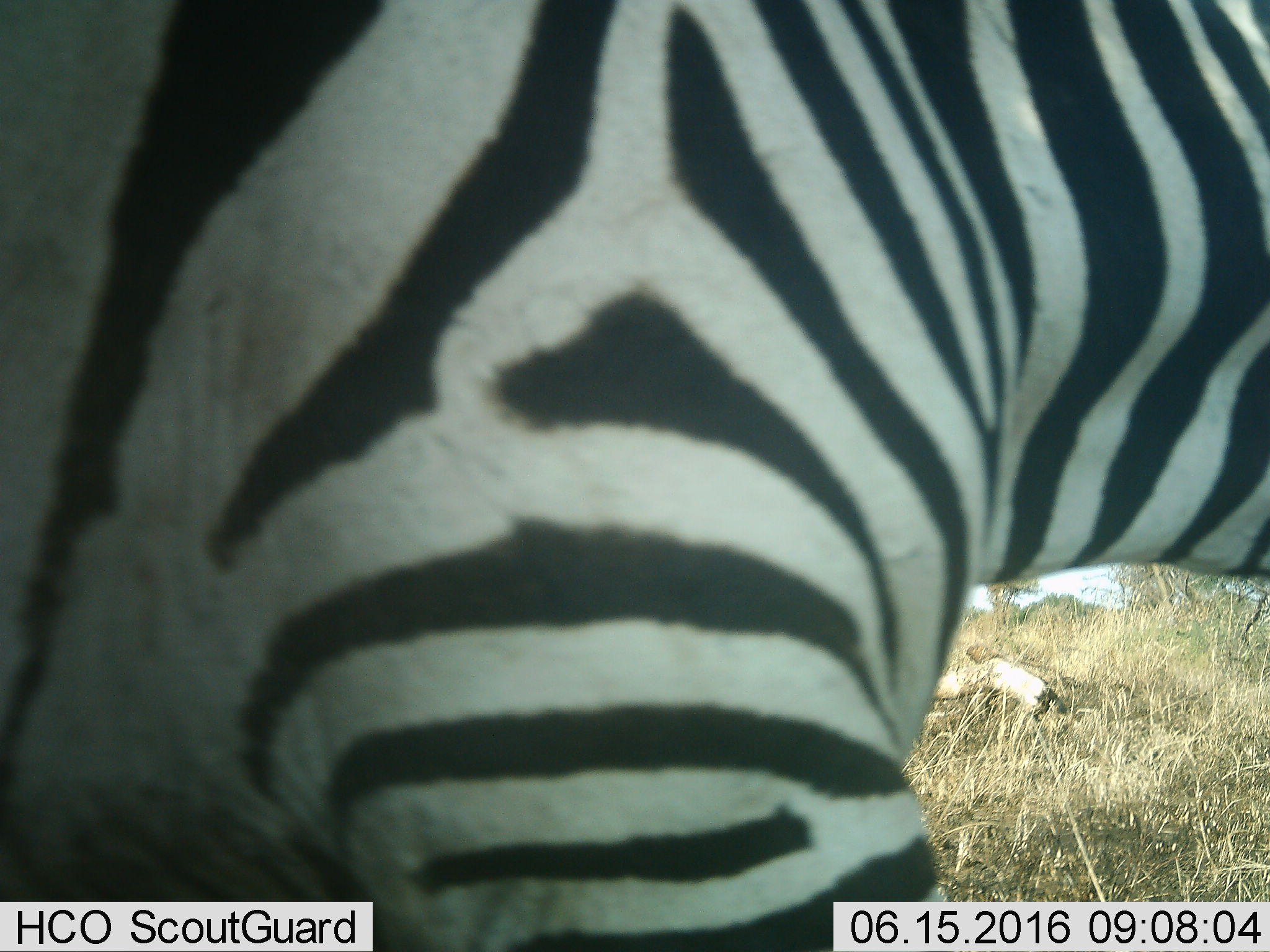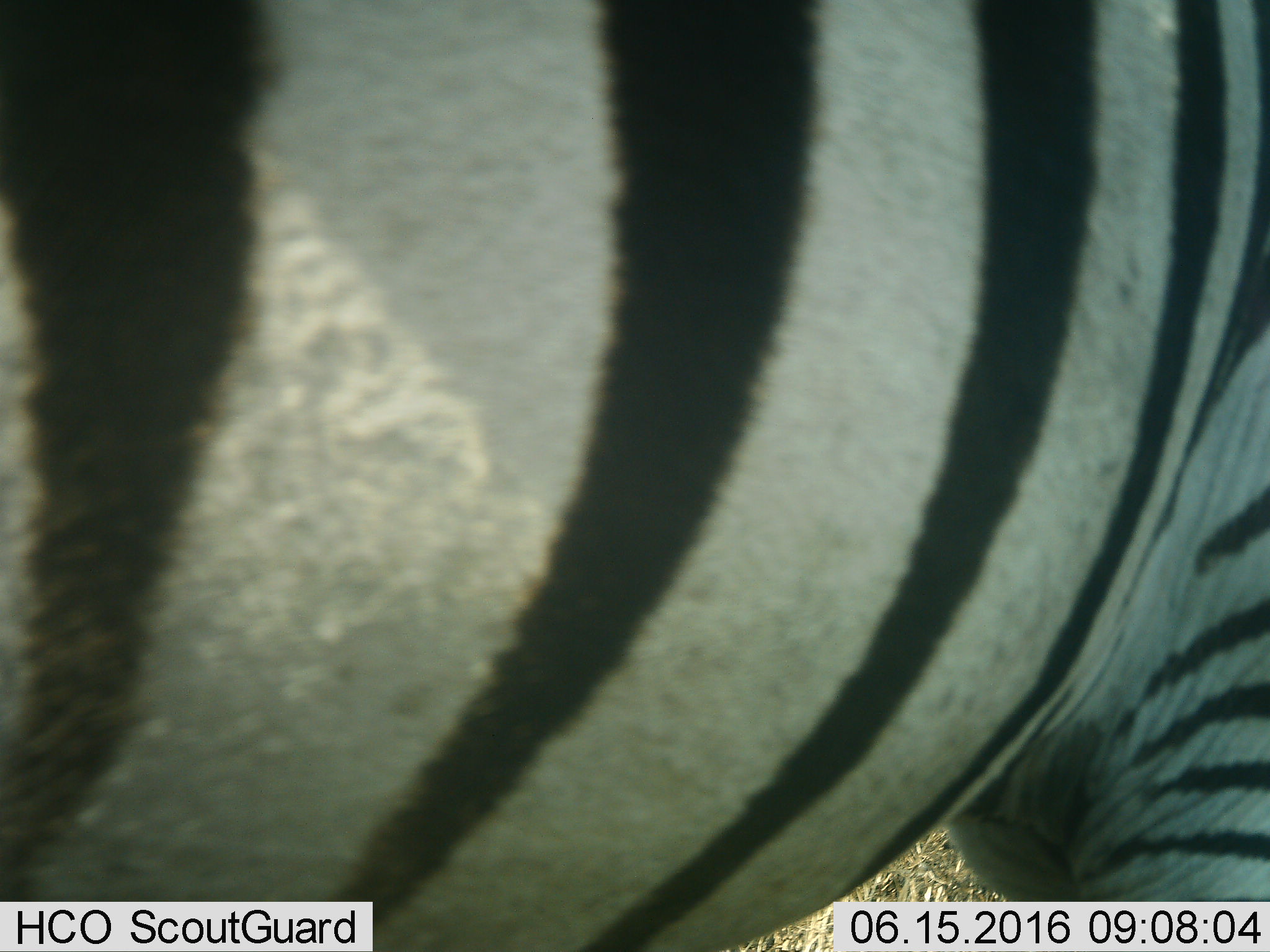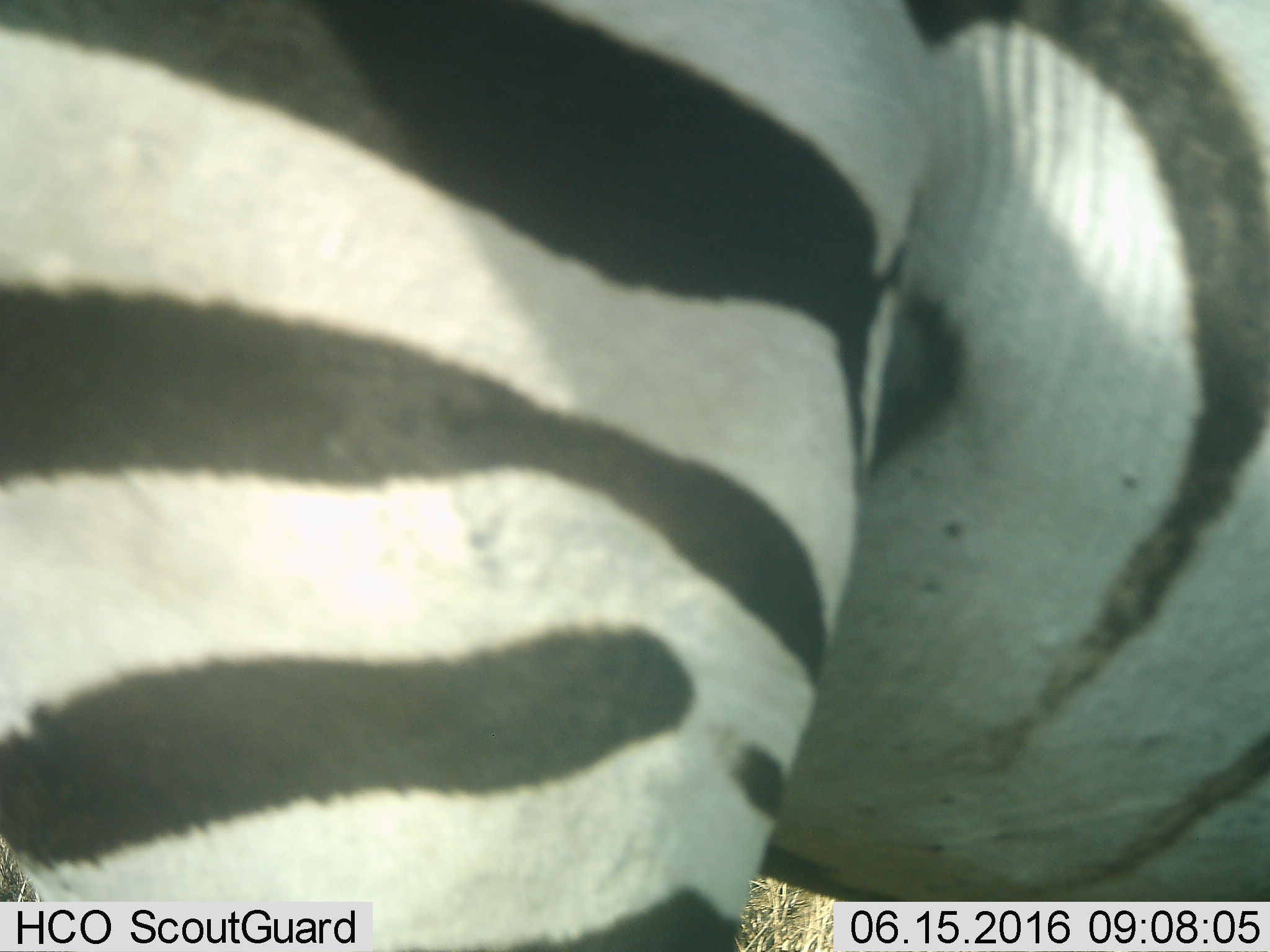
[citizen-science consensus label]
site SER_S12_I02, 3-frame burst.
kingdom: Animalia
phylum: Chordata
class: Mammalia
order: Perissodactyla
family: Equidae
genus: Equus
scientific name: Equus quagga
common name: plains zebra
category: zebraplains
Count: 1.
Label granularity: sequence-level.